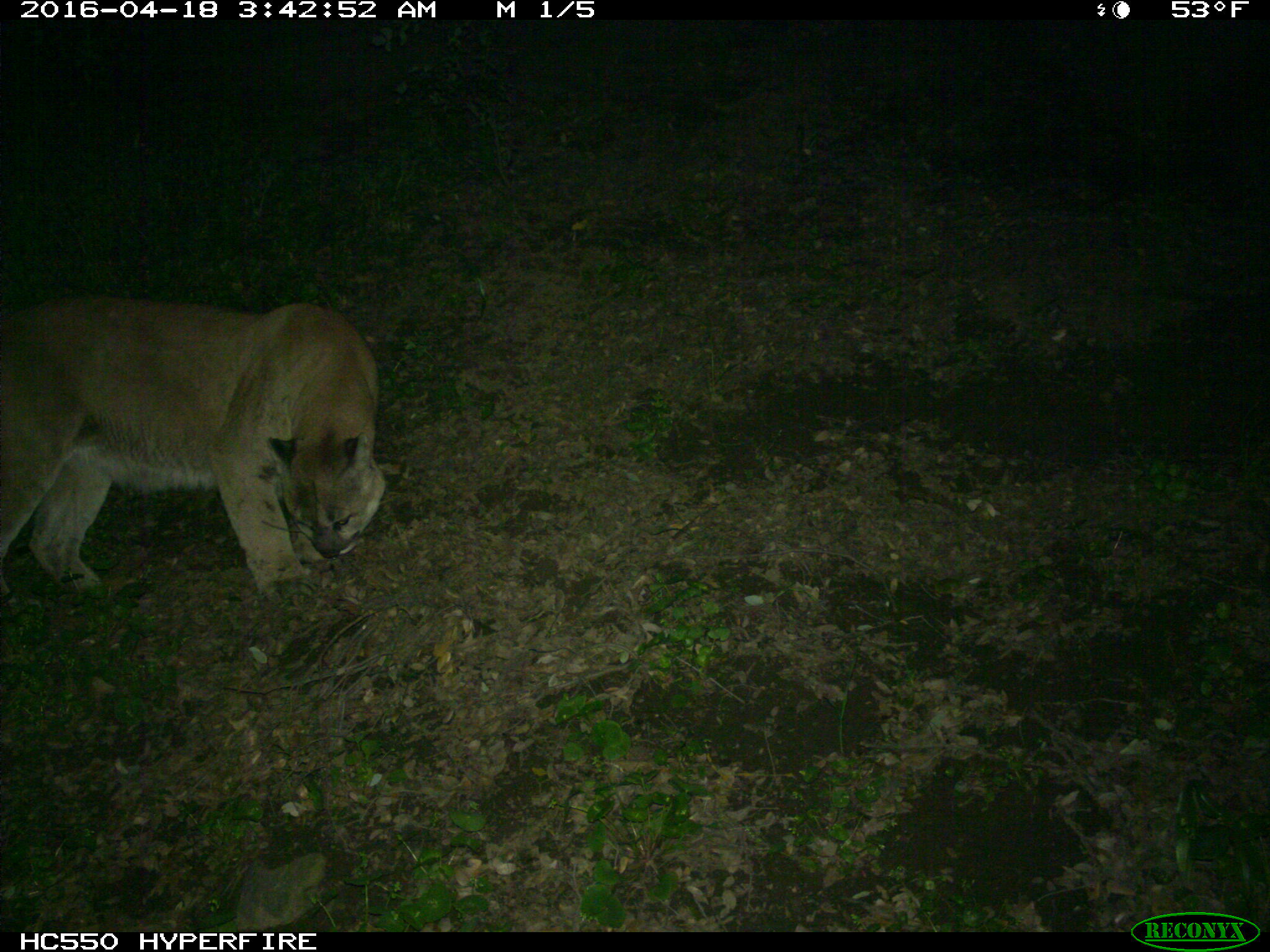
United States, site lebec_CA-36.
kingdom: Animalia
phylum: Chordata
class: Mammalia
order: Carnivora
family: Felidae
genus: Puma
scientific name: Puma concolor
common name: mountain lion